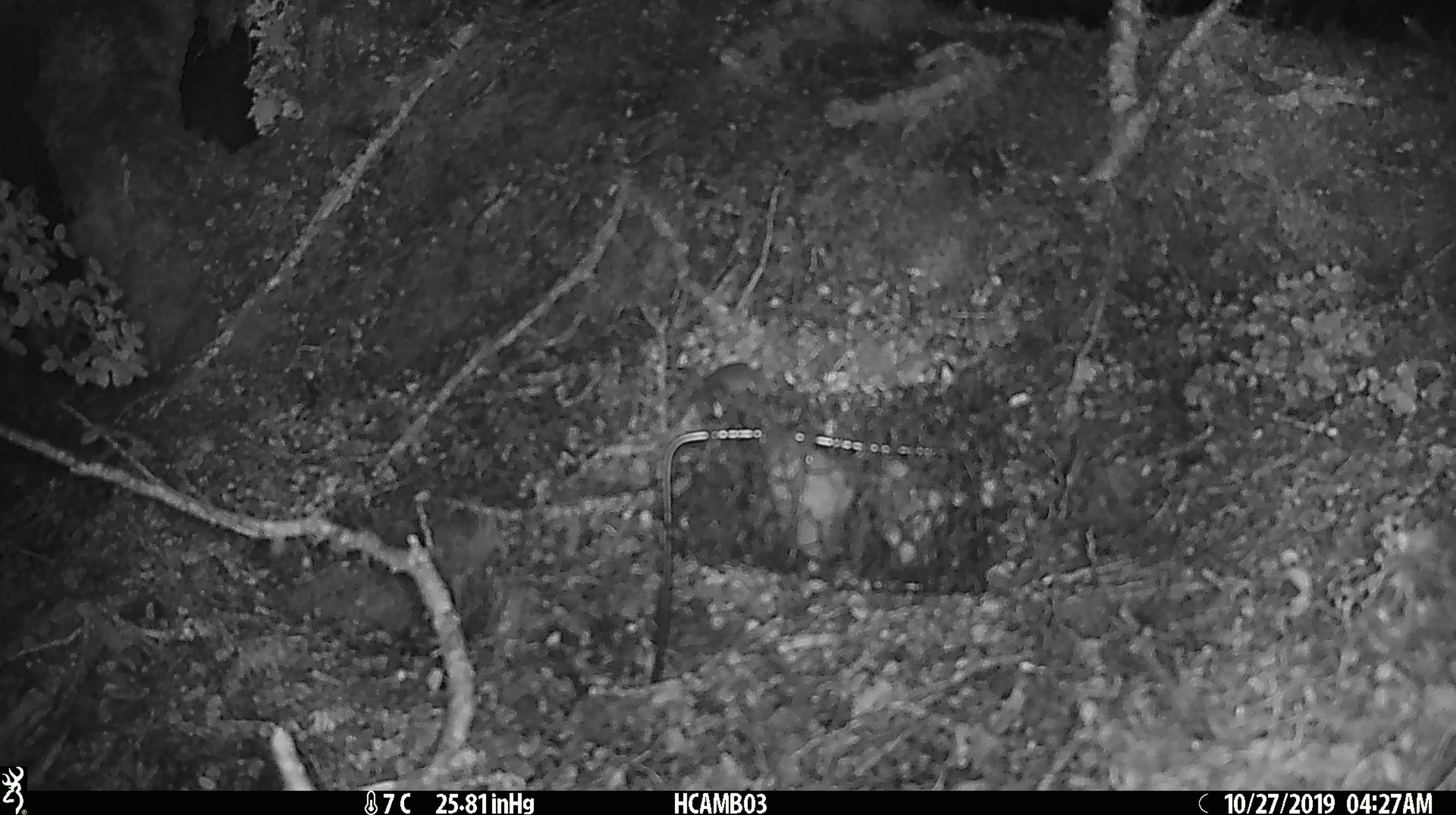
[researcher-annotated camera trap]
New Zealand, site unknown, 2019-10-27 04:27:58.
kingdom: Animalia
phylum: Chordata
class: Mammalia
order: Rodentia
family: Muridae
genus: Mus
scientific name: Mus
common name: mouse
Mouse (Mus).